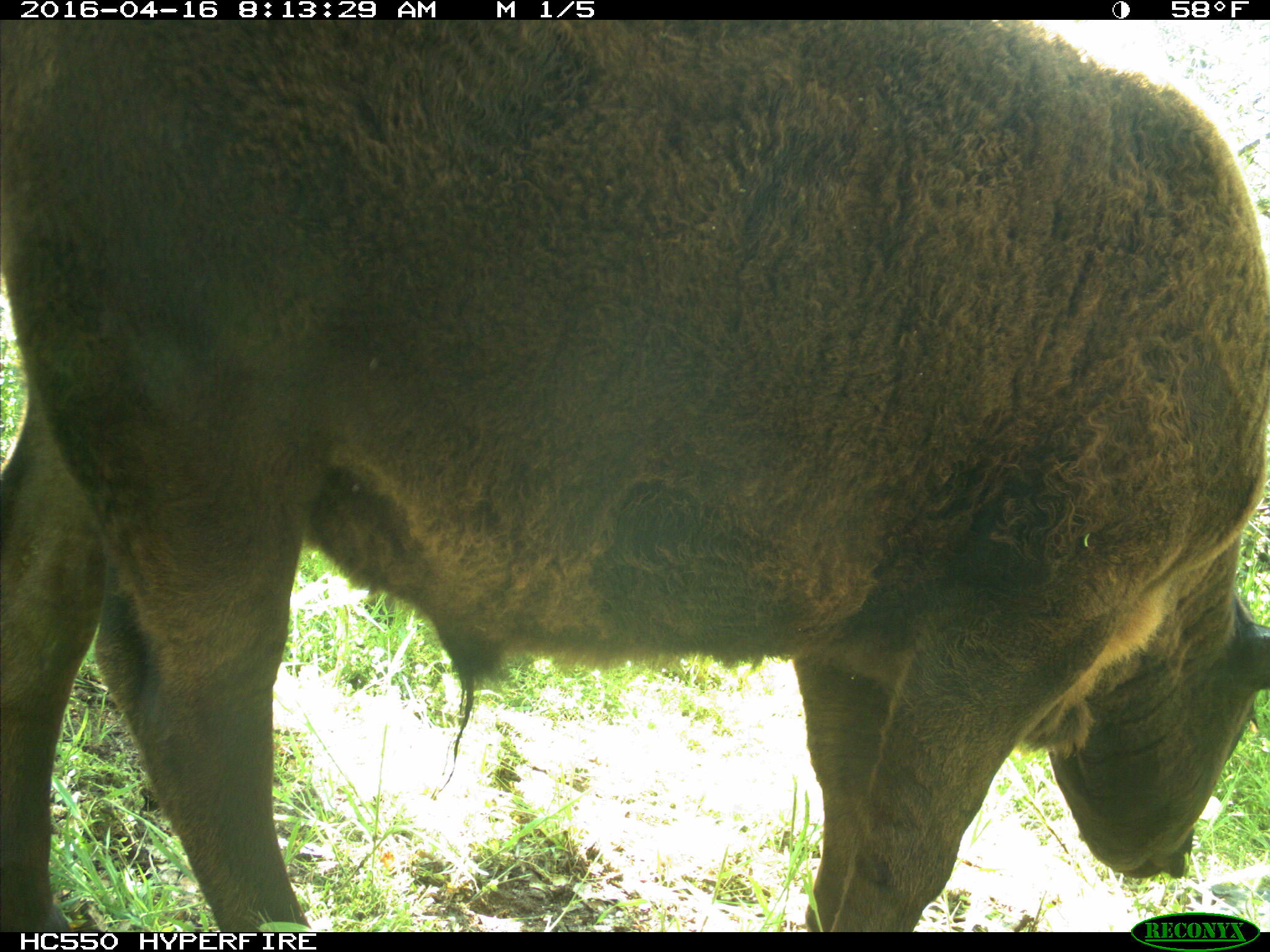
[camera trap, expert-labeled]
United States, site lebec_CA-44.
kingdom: Animalia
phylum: Chordata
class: Mammalia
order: Artiodactyla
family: Bovidae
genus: Bos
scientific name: Bos taurus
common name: domestic cow